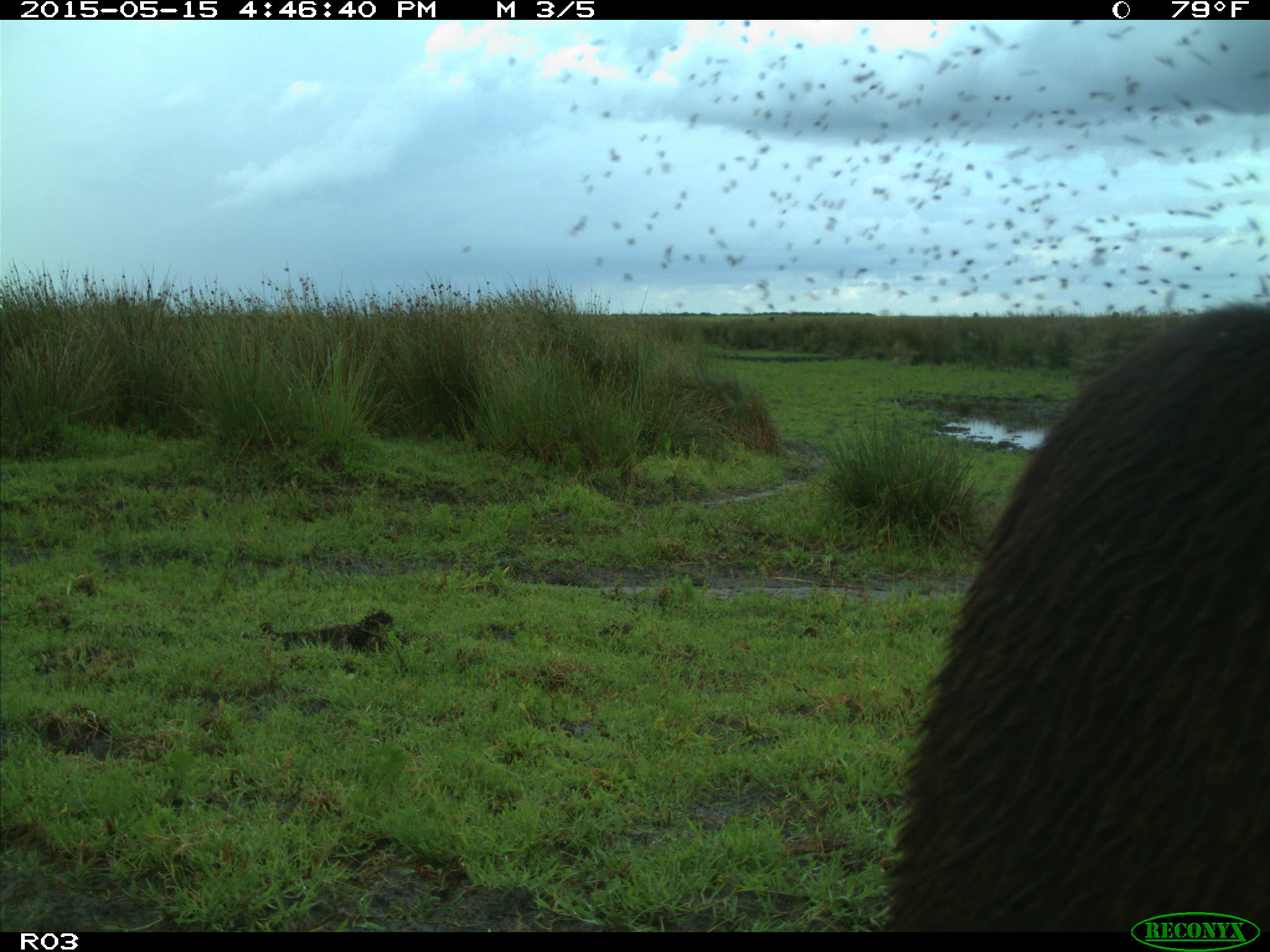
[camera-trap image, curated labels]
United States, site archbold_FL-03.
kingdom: Animalia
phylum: Chordata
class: Mammalia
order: Artiodactyla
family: Bovidae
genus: Bos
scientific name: Bos taurus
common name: domestic cow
Bos taurus (domestic cow).